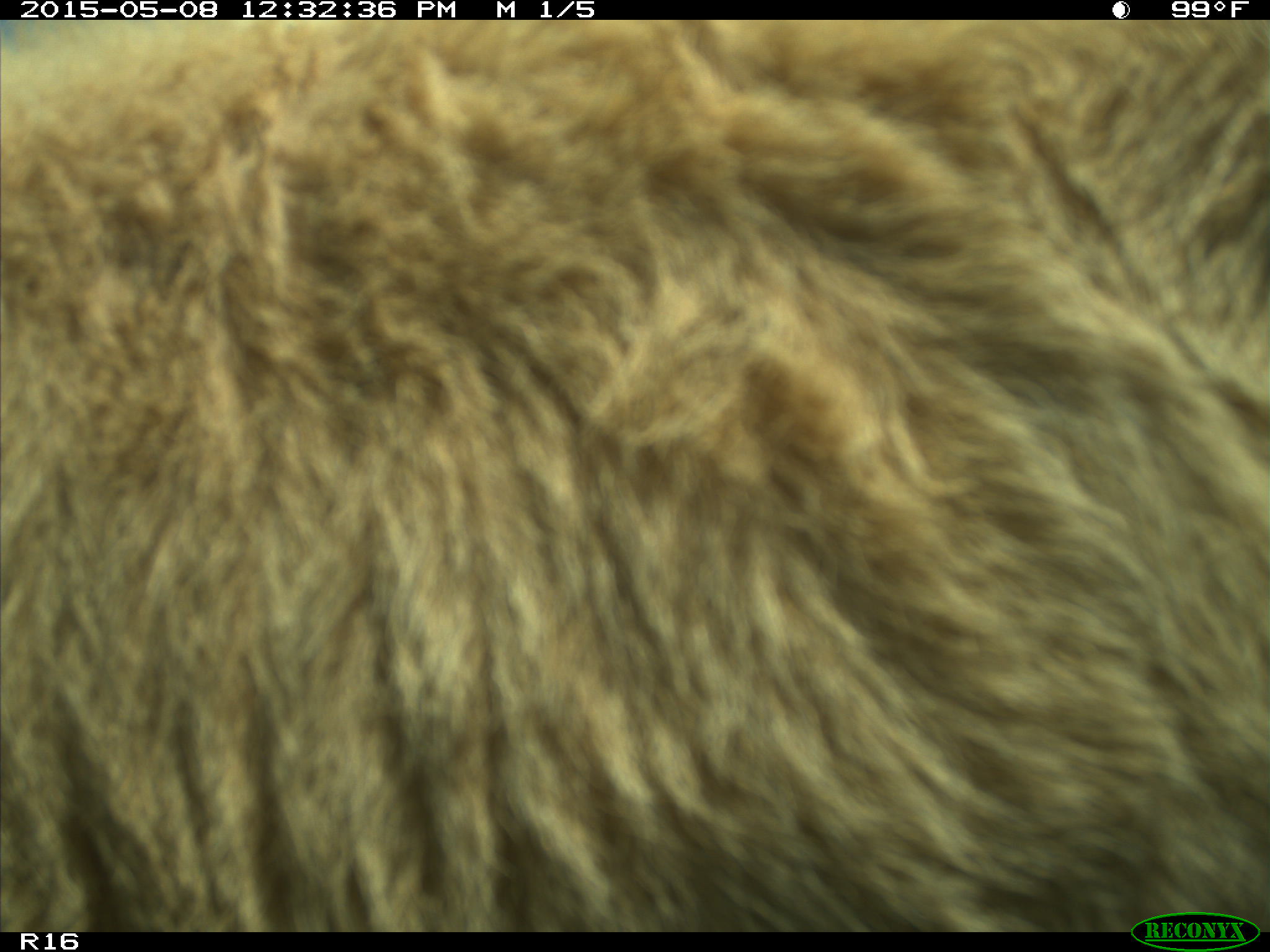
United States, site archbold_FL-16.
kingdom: Animalia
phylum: Chordata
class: Mammalia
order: Artiodactyla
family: Bovidae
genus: Bos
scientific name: Bos taurus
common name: domestic cow